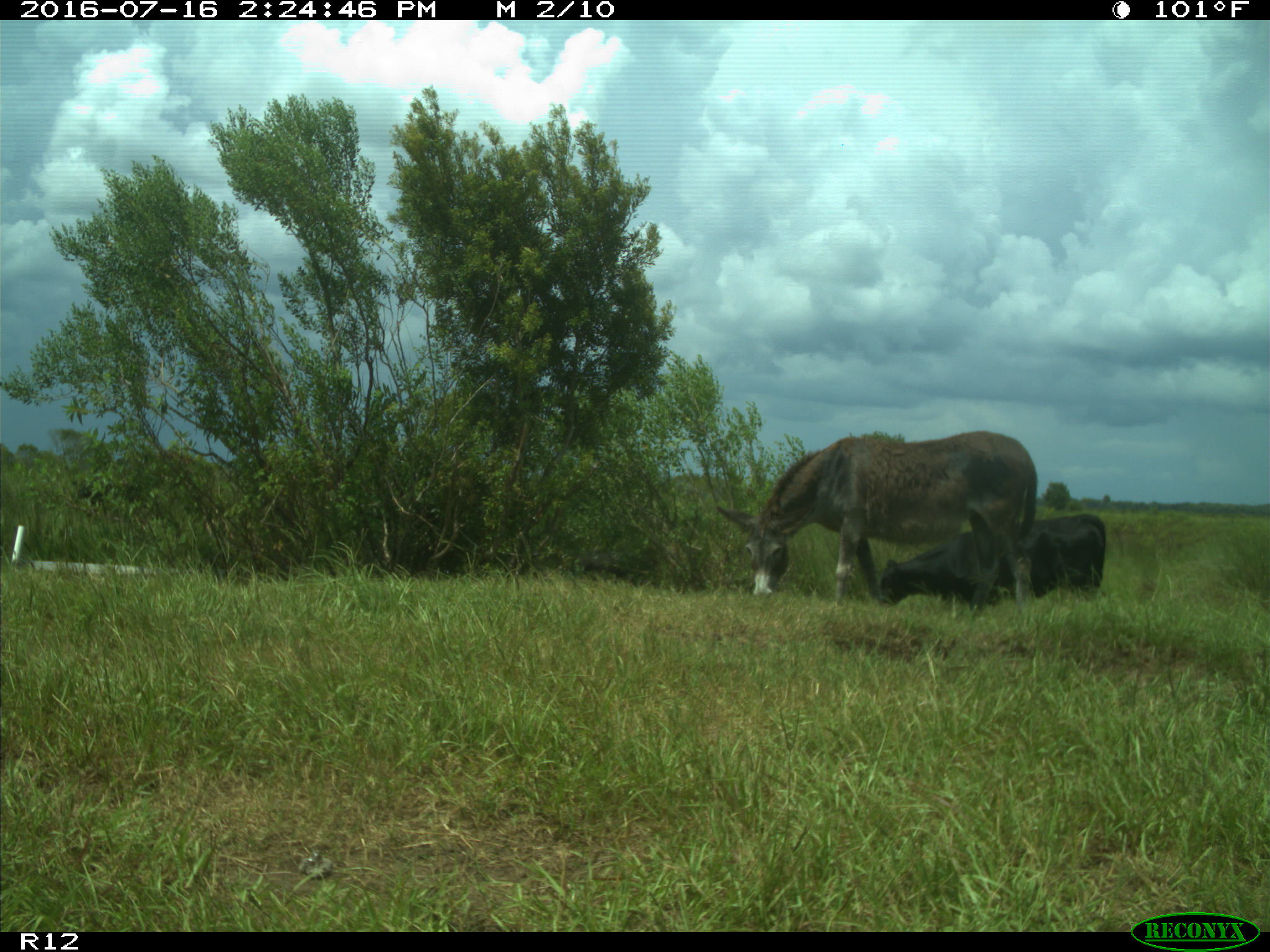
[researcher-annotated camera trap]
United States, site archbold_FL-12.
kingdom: Animalia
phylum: Chordata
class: Mammalia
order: Artiodactyla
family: Bovidae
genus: Bos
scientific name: Bos taurus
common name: domestic cow